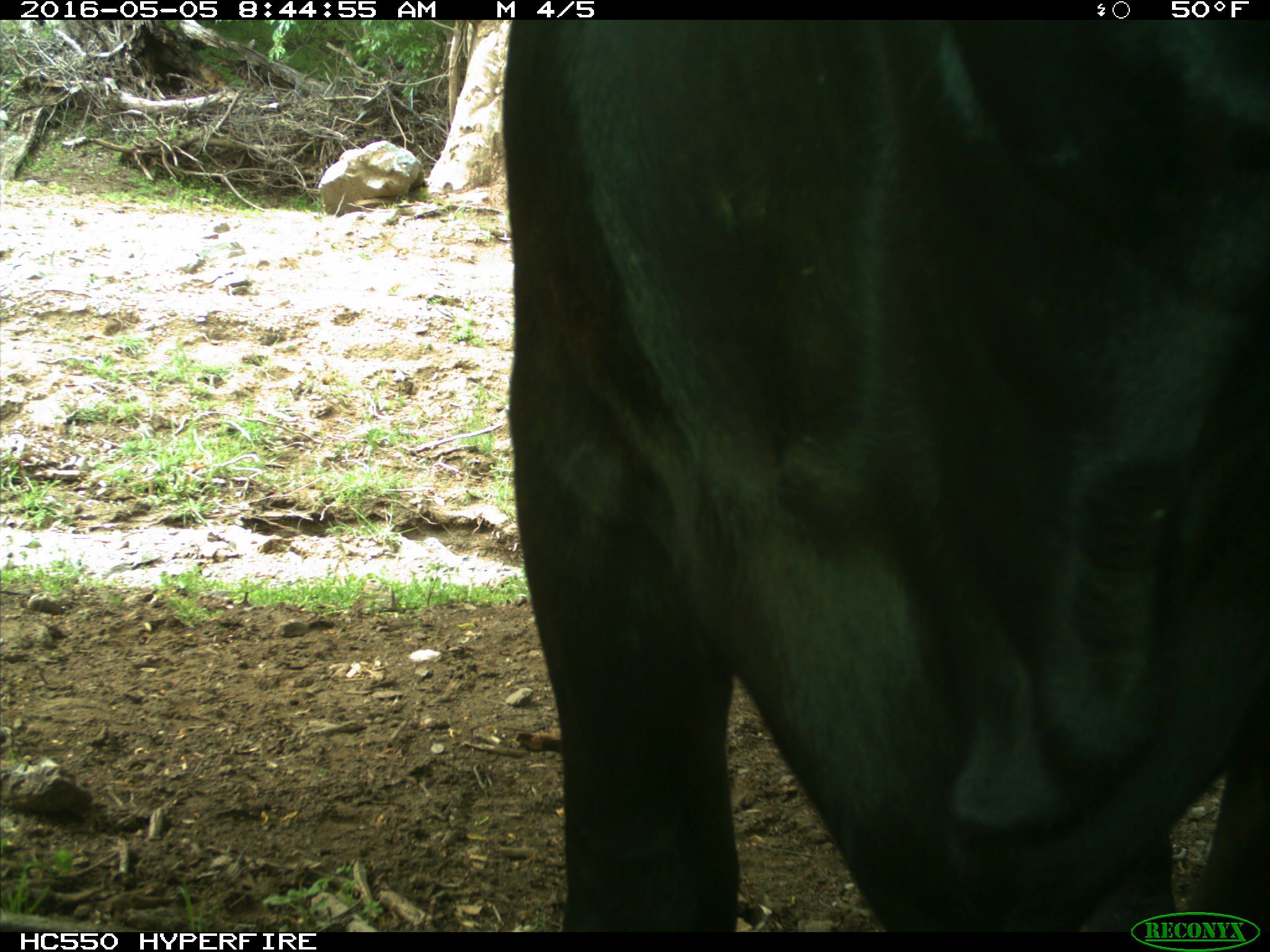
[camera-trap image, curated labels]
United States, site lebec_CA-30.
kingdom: Animalia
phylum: Chordata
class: Mammalia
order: Artiodactyla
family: Bovidae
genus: Bos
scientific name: Bos taurus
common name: domestic cow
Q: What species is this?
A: Bos taurus (domestic cow).